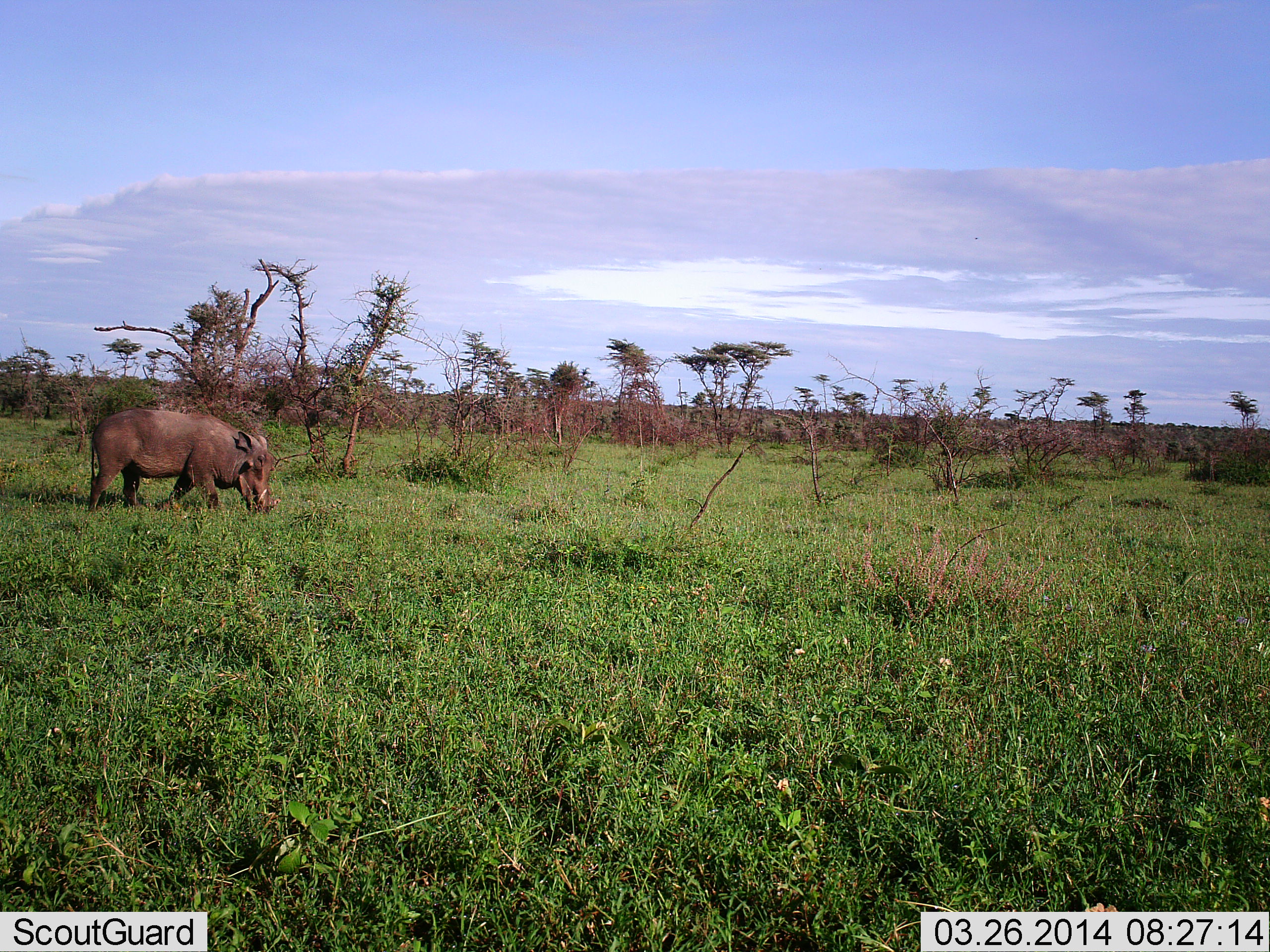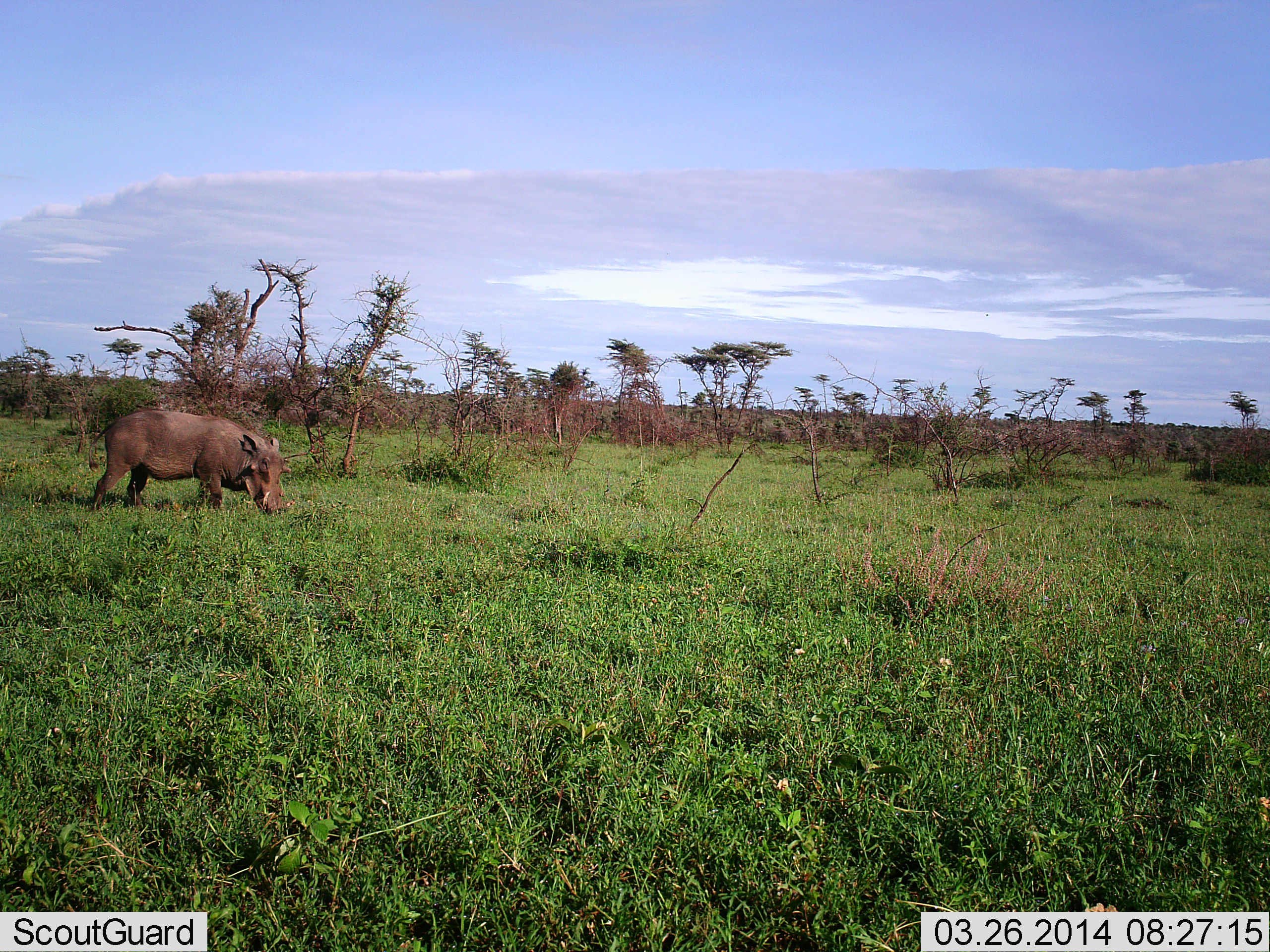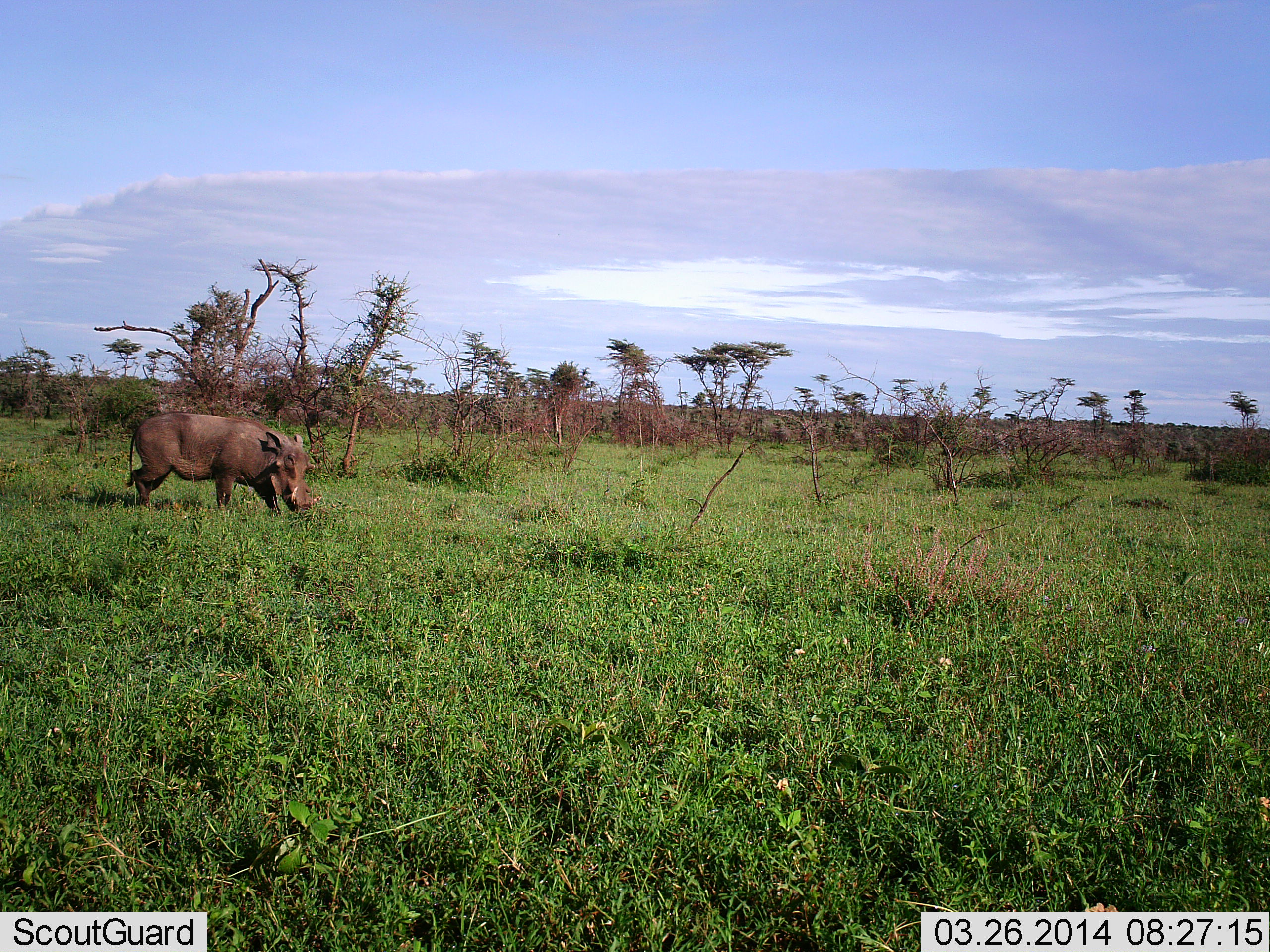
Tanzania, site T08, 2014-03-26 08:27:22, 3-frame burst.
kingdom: Animalia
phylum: Chordata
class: Mammalia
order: Artiodactyla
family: Suidae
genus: Phacochoerus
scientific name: Phacochoerus africanus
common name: warthog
Warthog (Phacochoerus africanus), count 1. Behavior (volunteer vote fractions): standing 10%, resting 0%, moving 60%, interacting 0%. Young present (vote fraction): 0%. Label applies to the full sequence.